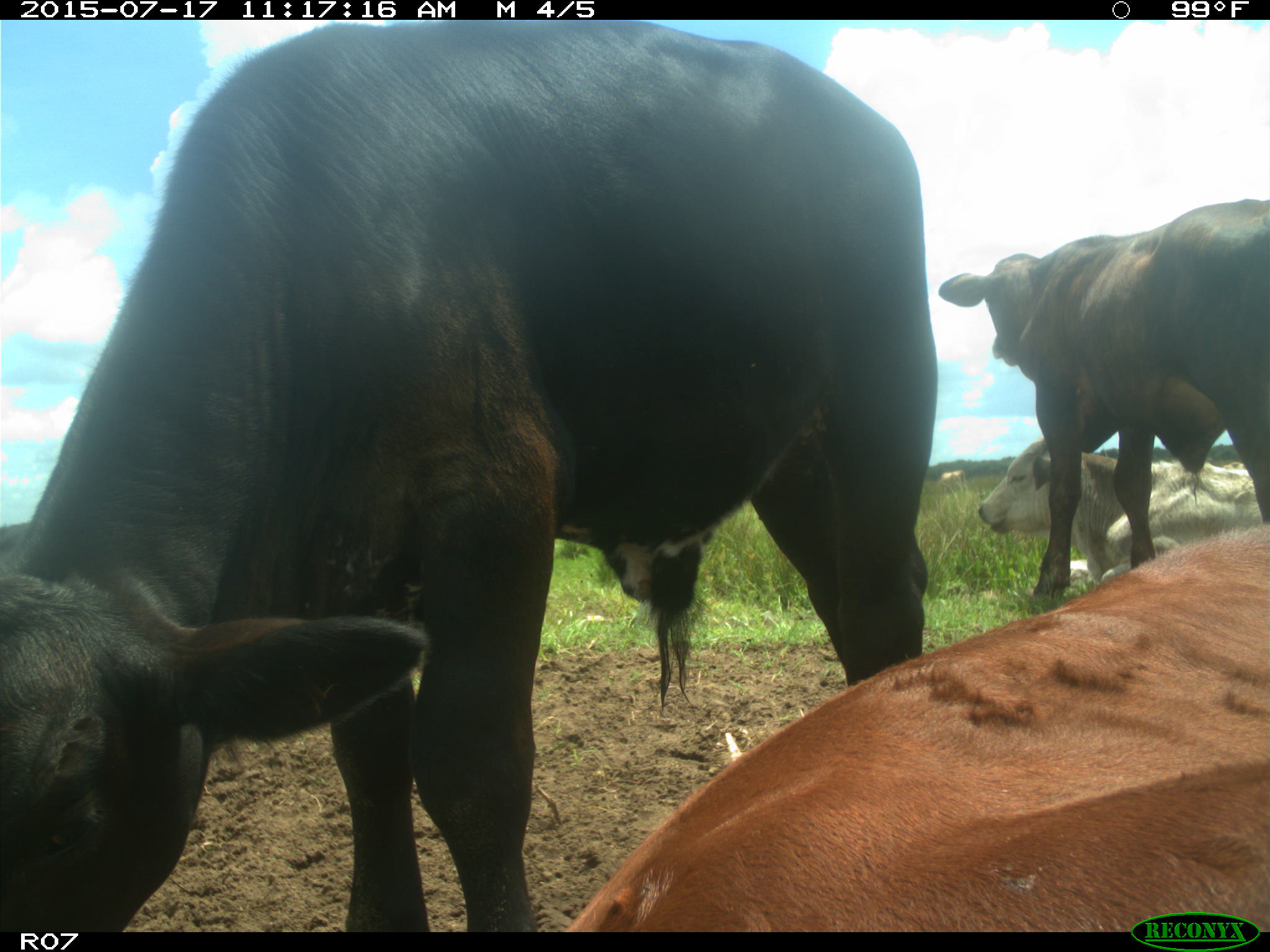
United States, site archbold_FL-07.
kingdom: Animalia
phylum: Chordata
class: Mammalia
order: Artiodactyla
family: Bovidae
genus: Bos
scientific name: Bos taurus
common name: domestic cow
Bos taurus (domestic cow).